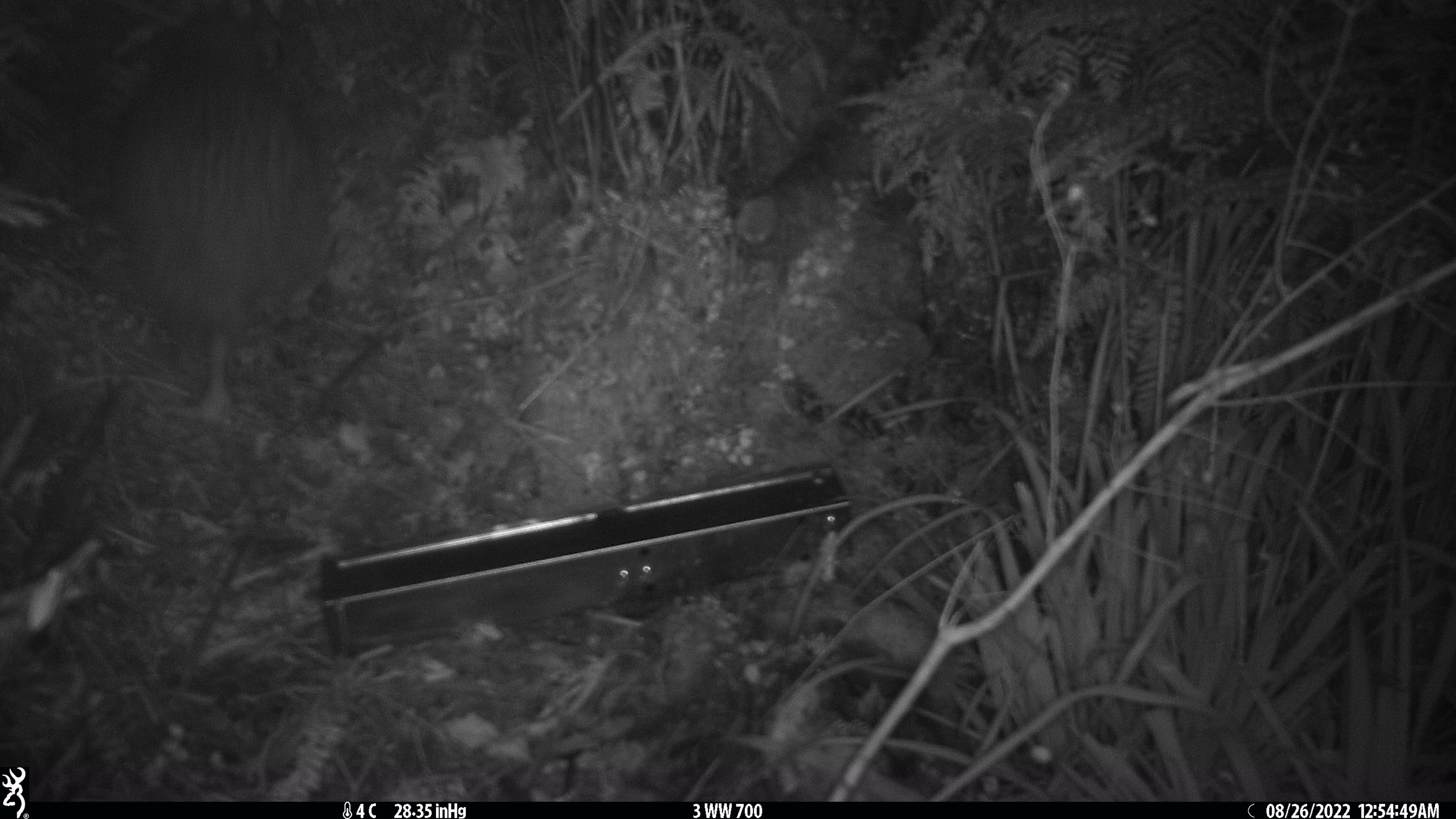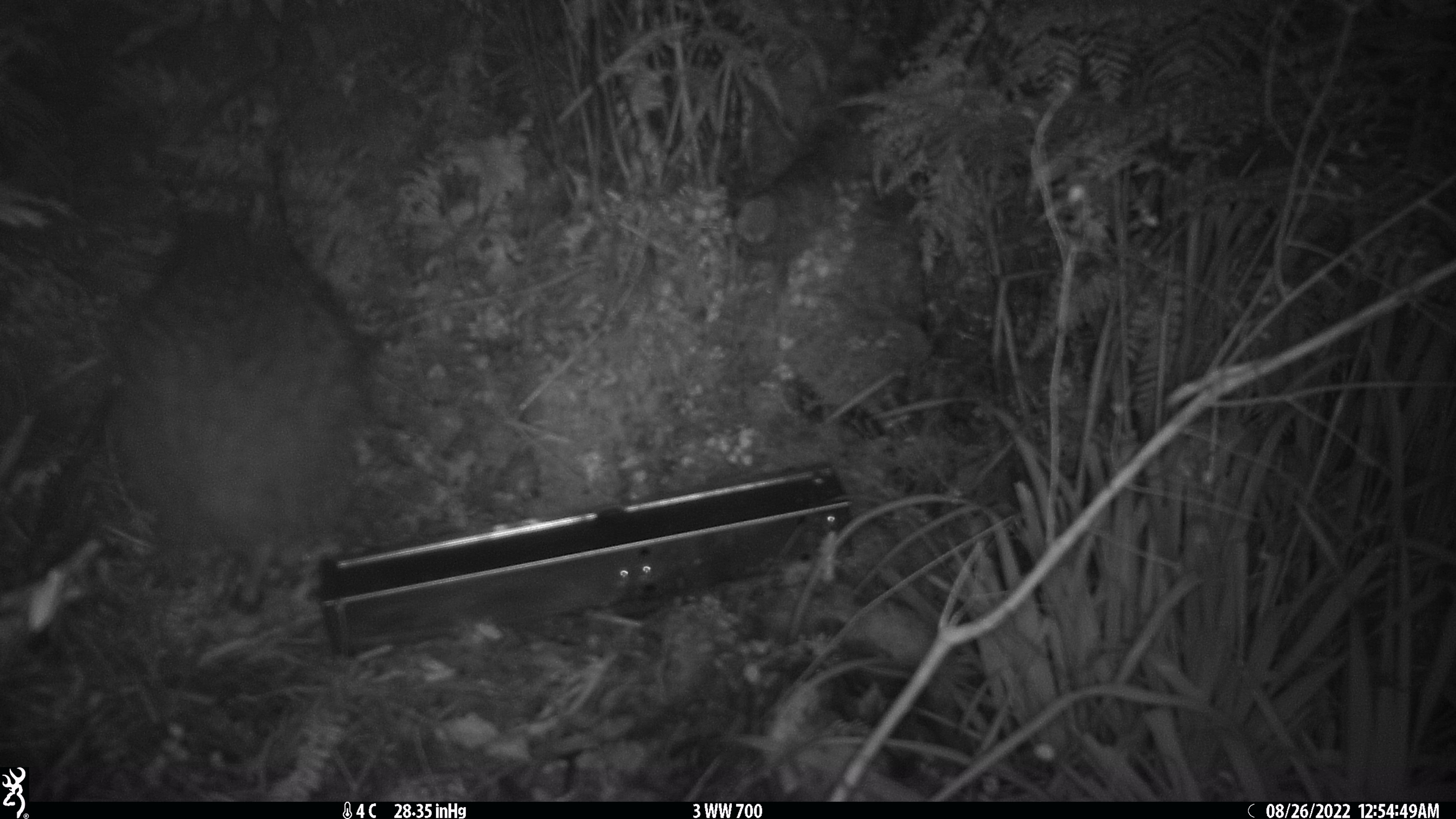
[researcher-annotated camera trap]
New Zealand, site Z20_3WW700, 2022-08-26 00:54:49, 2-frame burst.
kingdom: Animalia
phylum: Chordata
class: Aves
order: Apterygiformes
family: Apterygidae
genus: Apteryx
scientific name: Apteryx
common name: kiwi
Kiwi (Apteryx).